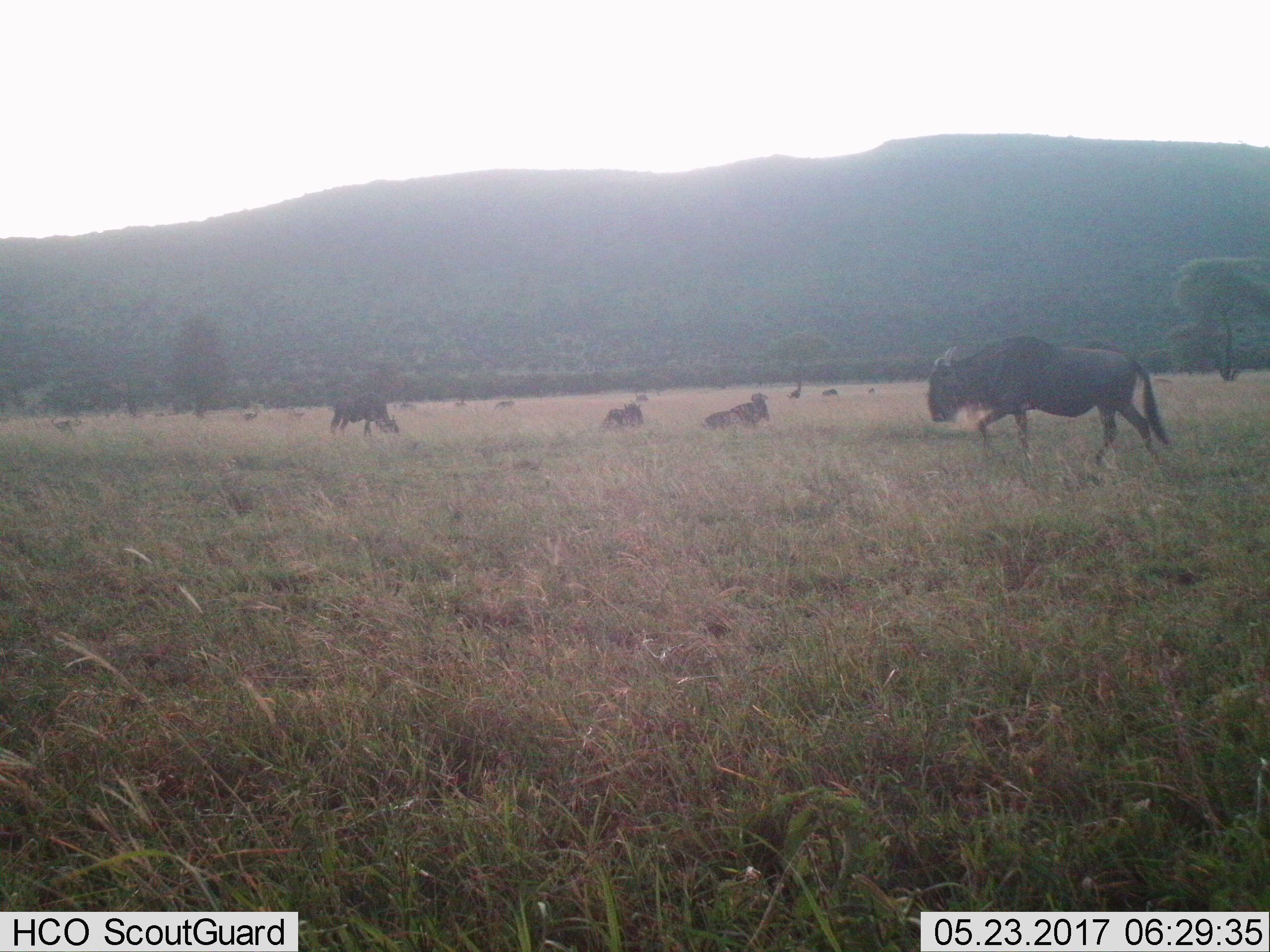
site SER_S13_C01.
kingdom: Animalia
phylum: Chordata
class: Mammalia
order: Artiodactyla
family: Bovidae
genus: Connochaetes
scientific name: Connochaetes taurinus taurinus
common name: blue wildebeest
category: wildebeestblue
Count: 11-50.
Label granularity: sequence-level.